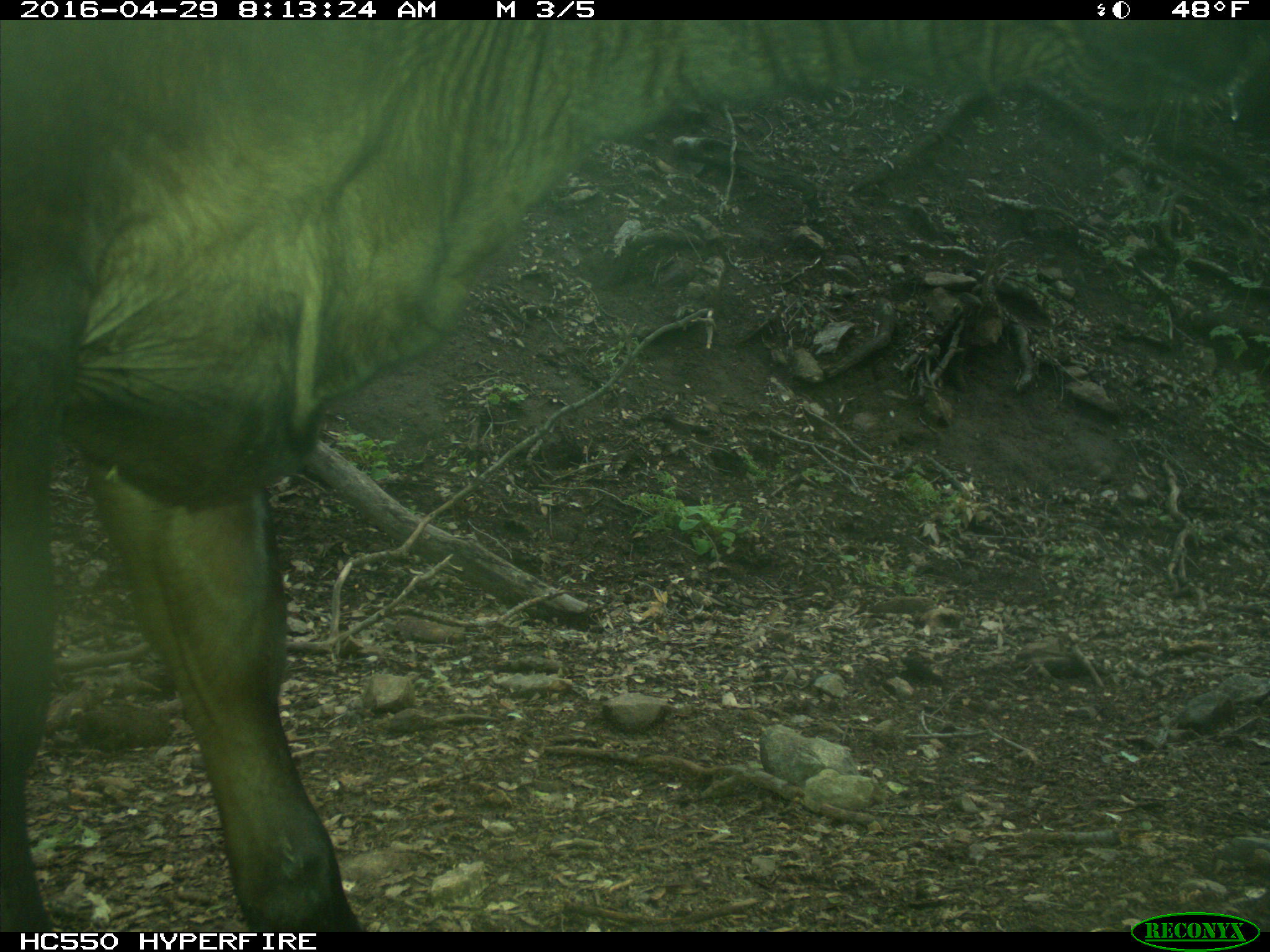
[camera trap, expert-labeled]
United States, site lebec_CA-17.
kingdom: Animalia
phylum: Chordata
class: Mammalia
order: Artiodactyla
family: Bovidae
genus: Bos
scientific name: Bos taurus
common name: domestic cow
Bos taurus (domestic cow).